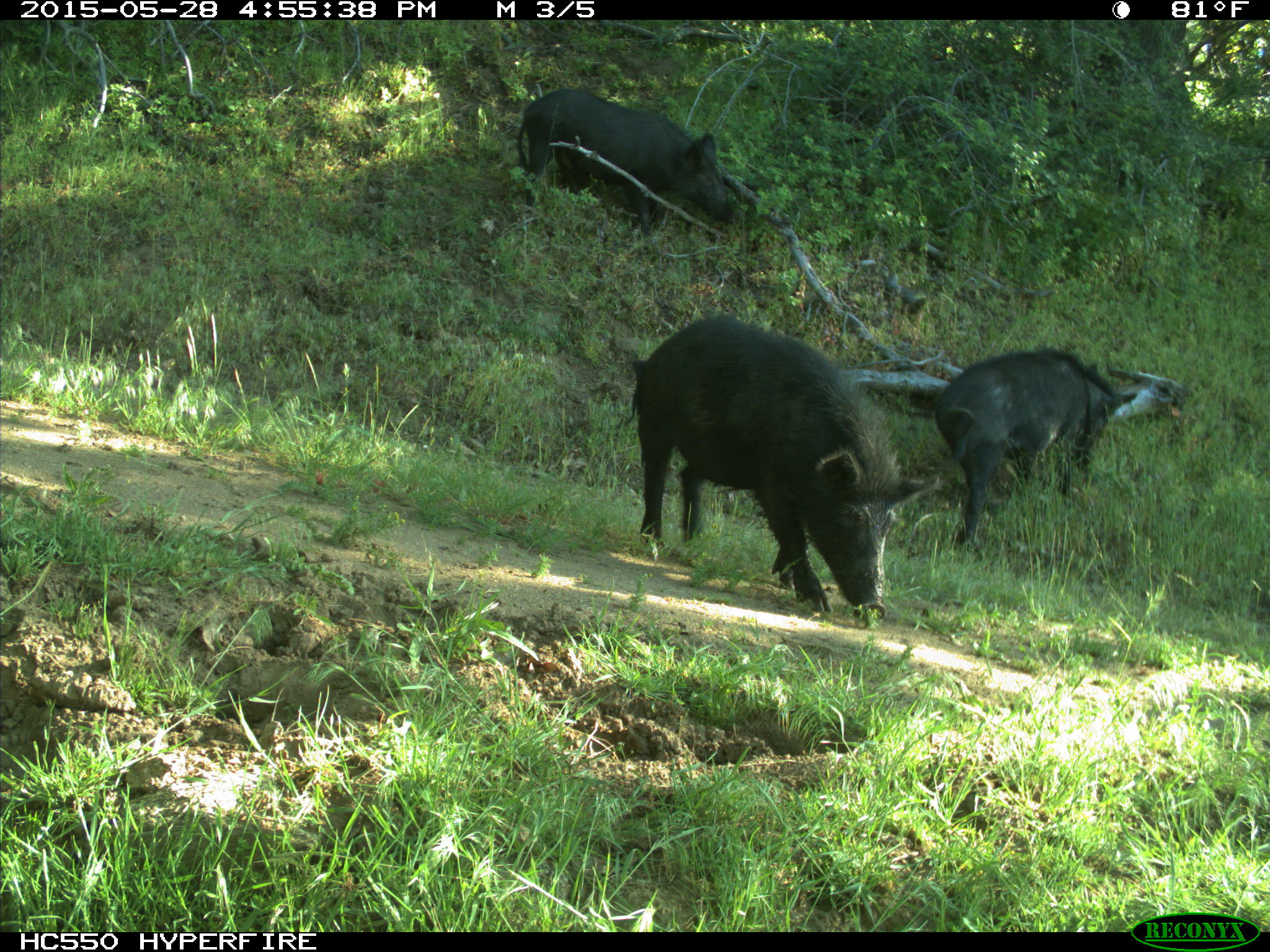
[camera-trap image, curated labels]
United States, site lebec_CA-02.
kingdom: Animalia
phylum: Chordata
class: Mammalia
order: Artiodactyla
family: Suidae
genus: Sus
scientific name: Sus scrofa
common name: wild boar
Sus scrofa (wild boar).